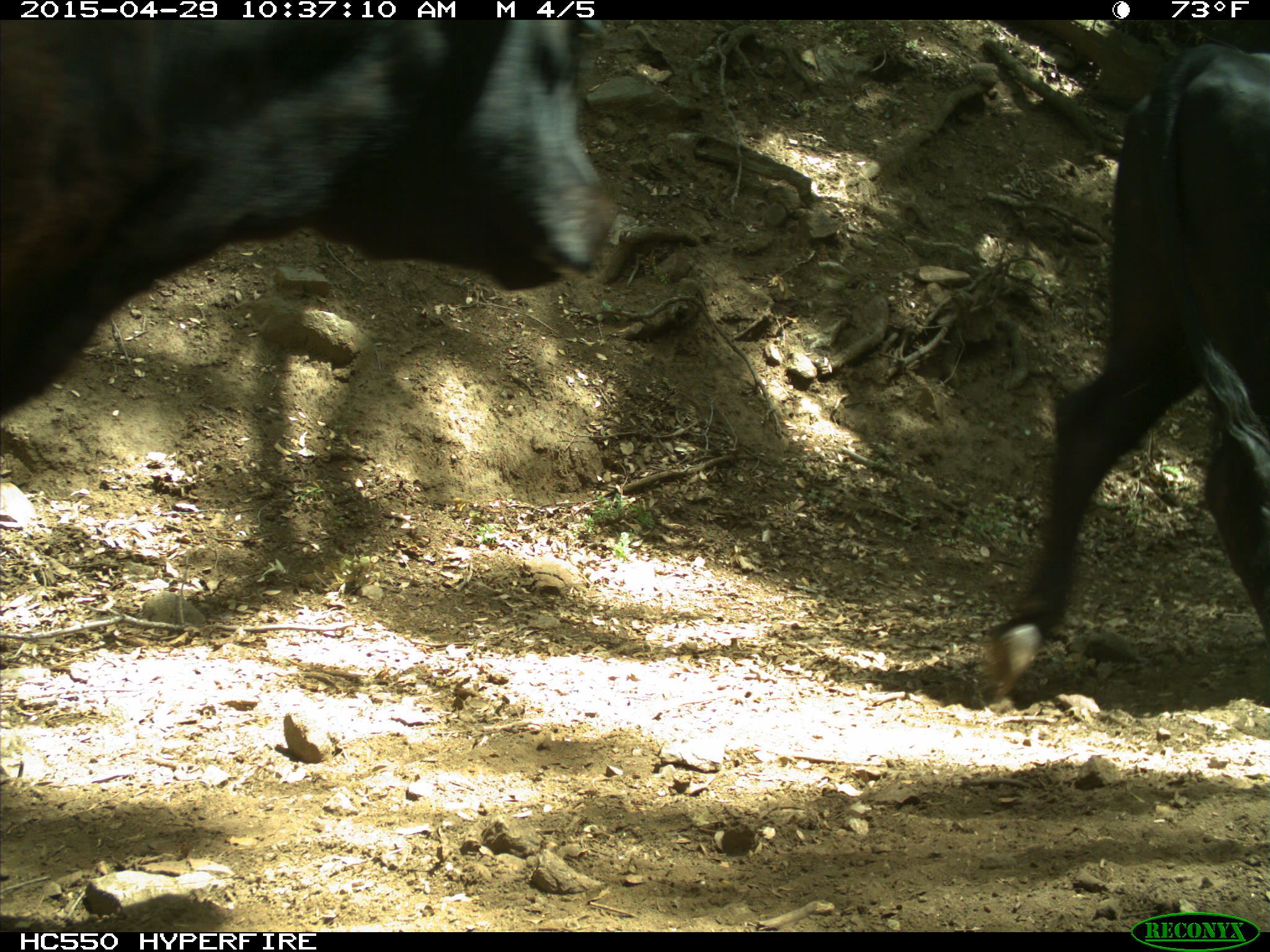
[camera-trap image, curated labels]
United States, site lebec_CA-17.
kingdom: Animalia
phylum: Chordata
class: Mammalia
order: Artiodactyla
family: Bovidae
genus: Bos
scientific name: Bos taurus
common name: domestic cow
Bos taurus (domestic cow).